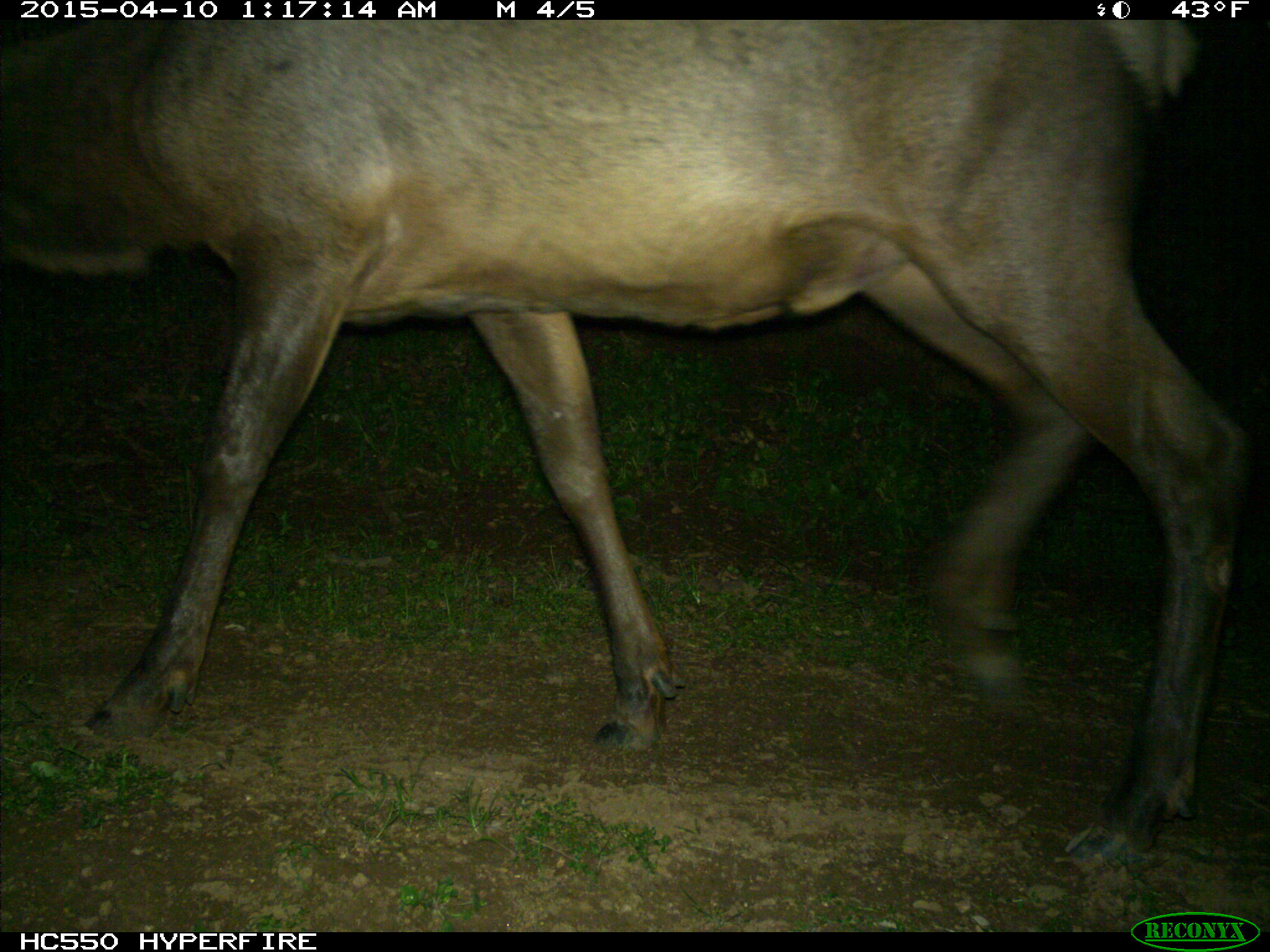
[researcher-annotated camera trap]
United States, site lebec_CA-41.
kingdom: Animalia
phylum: Chordata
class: Mammalia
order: Artiodactyla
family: Cervidae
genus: Cervus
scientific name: Cervus canadensis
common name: elk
Cervus canadensis (elk).